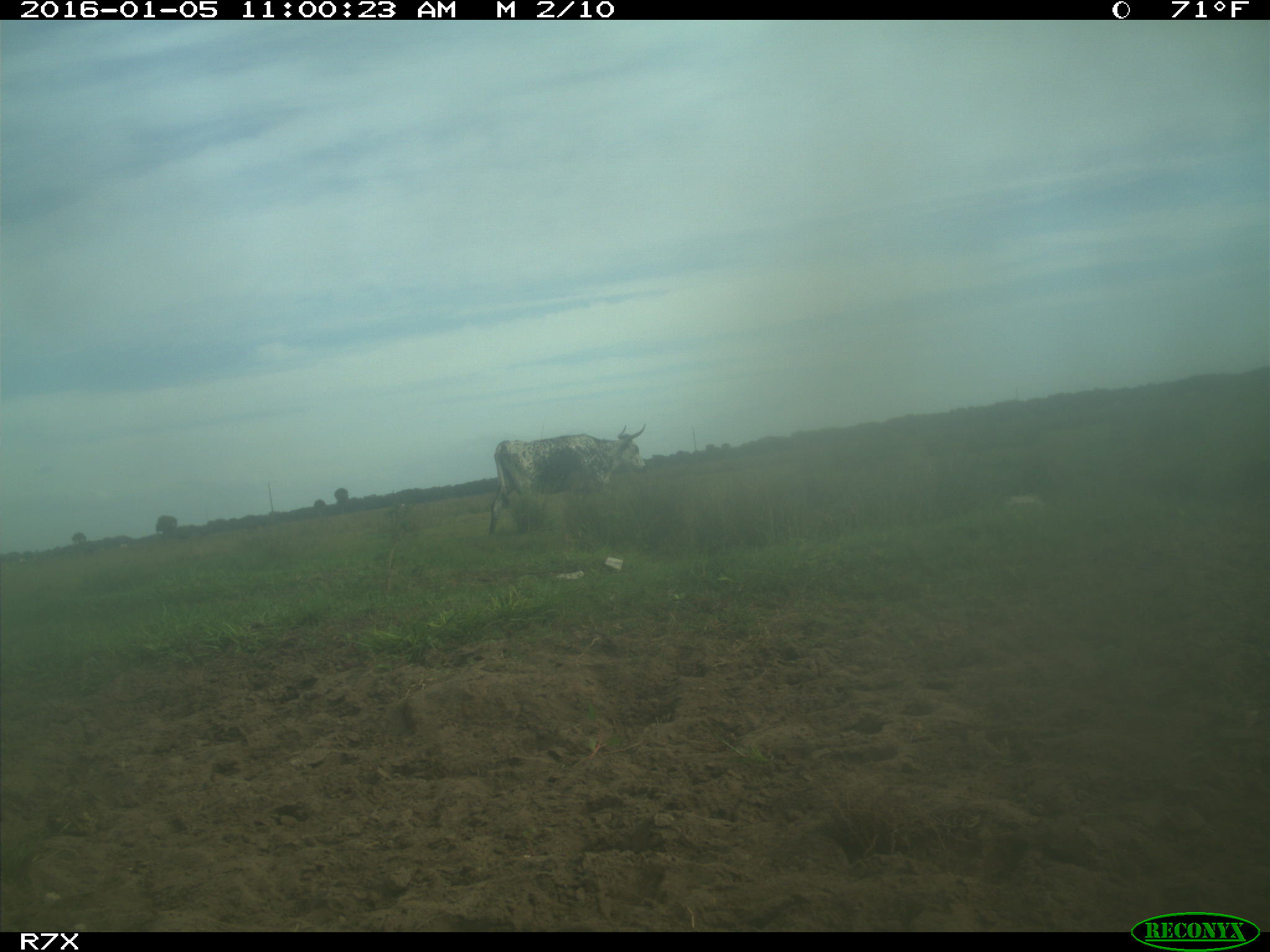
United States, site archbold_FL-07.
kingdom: Animalia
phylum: Chordata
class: Mammalia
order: Artiodactyla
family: Bovidae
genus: Bos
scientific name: Bos taurus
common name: domestic cow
Bos taurus (domestic cow).